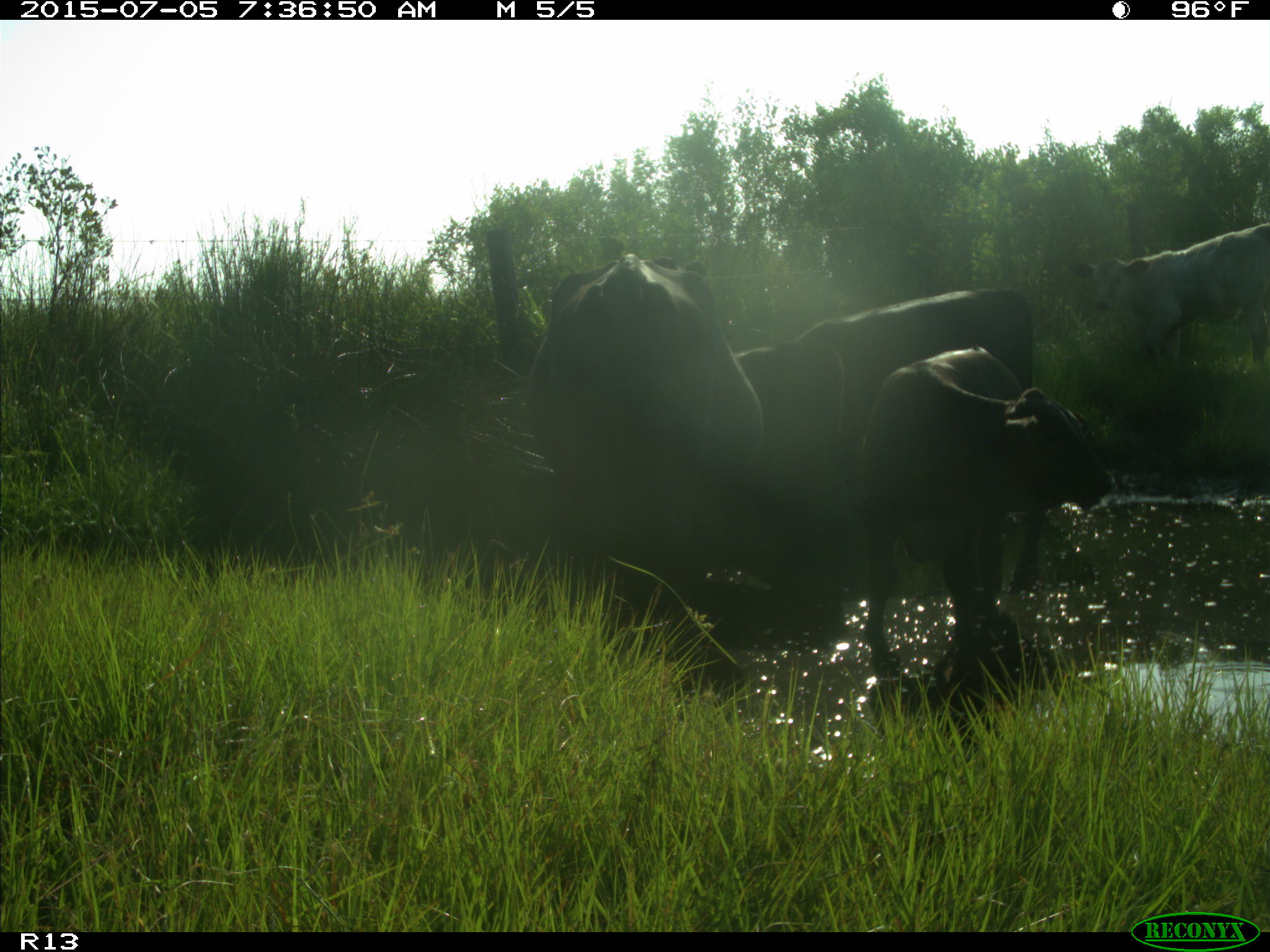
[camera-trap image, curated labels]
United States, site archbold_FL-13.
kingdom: Animalia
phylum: Chordata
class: Mammalia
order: Artiodactyla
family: Bovidae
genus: Bos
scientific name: Bos taurus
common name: domestic cow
Bos taurus (domestic cow).